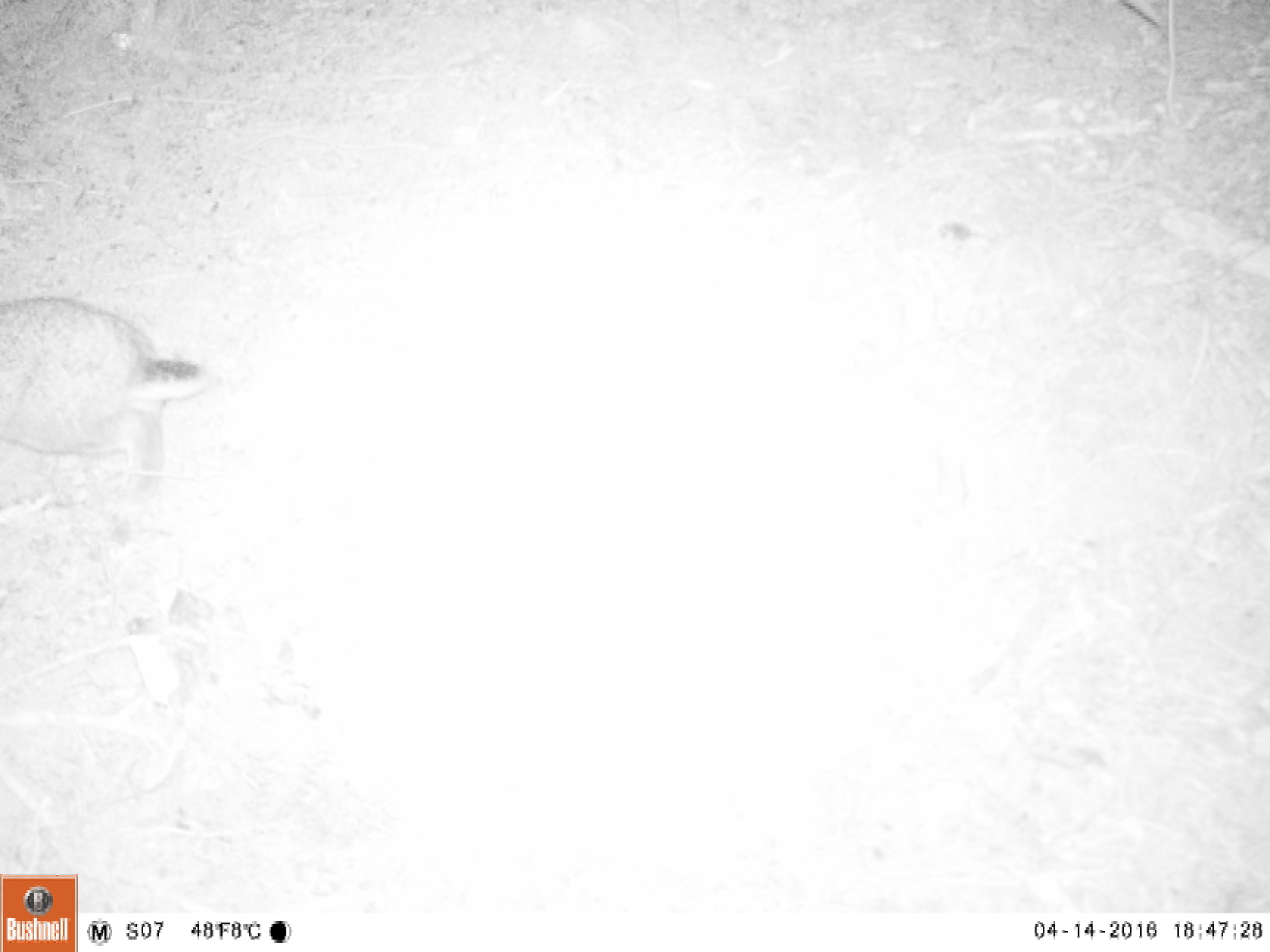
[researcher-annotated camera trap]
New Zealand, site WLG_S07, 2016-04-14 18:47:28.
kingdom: Animalia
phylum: Chordata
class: Mammalia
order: Lagomorpha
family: Leporidae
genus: Oryctolagus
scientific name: Oryctolagus cuniculus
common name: european rabbit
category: rabbit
Rabbit (european rabbit) (Oryctolagus cuniculus).